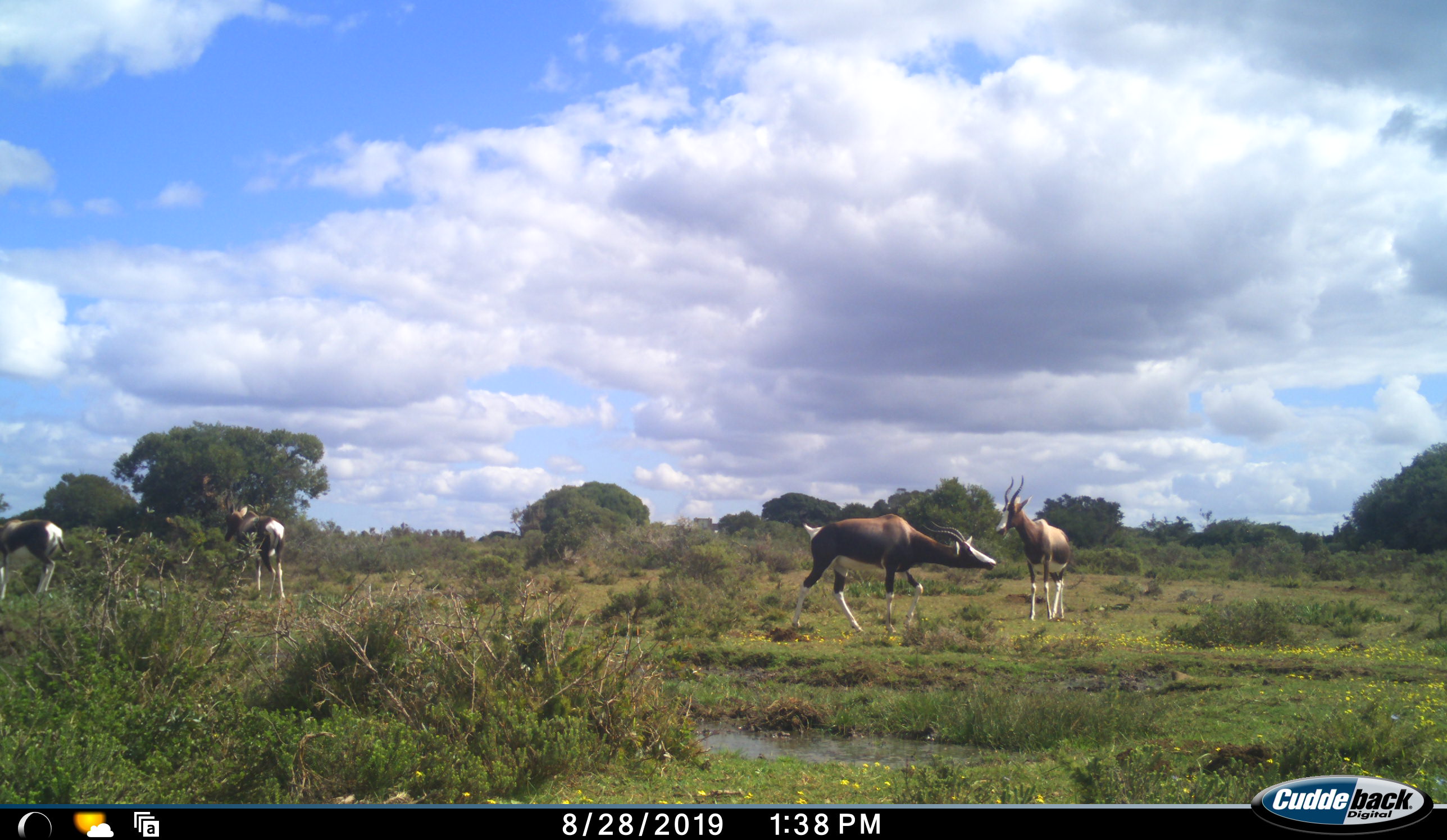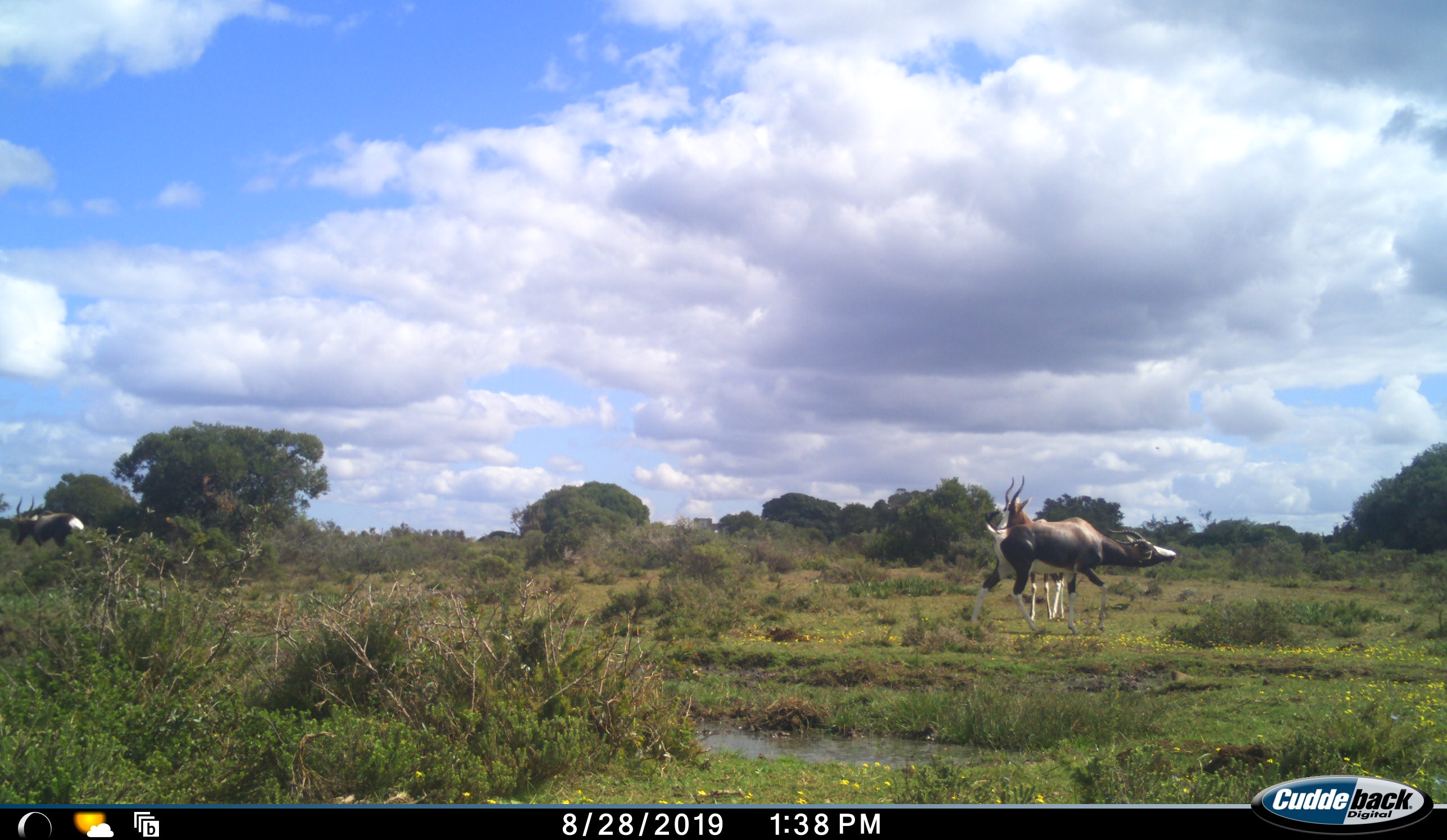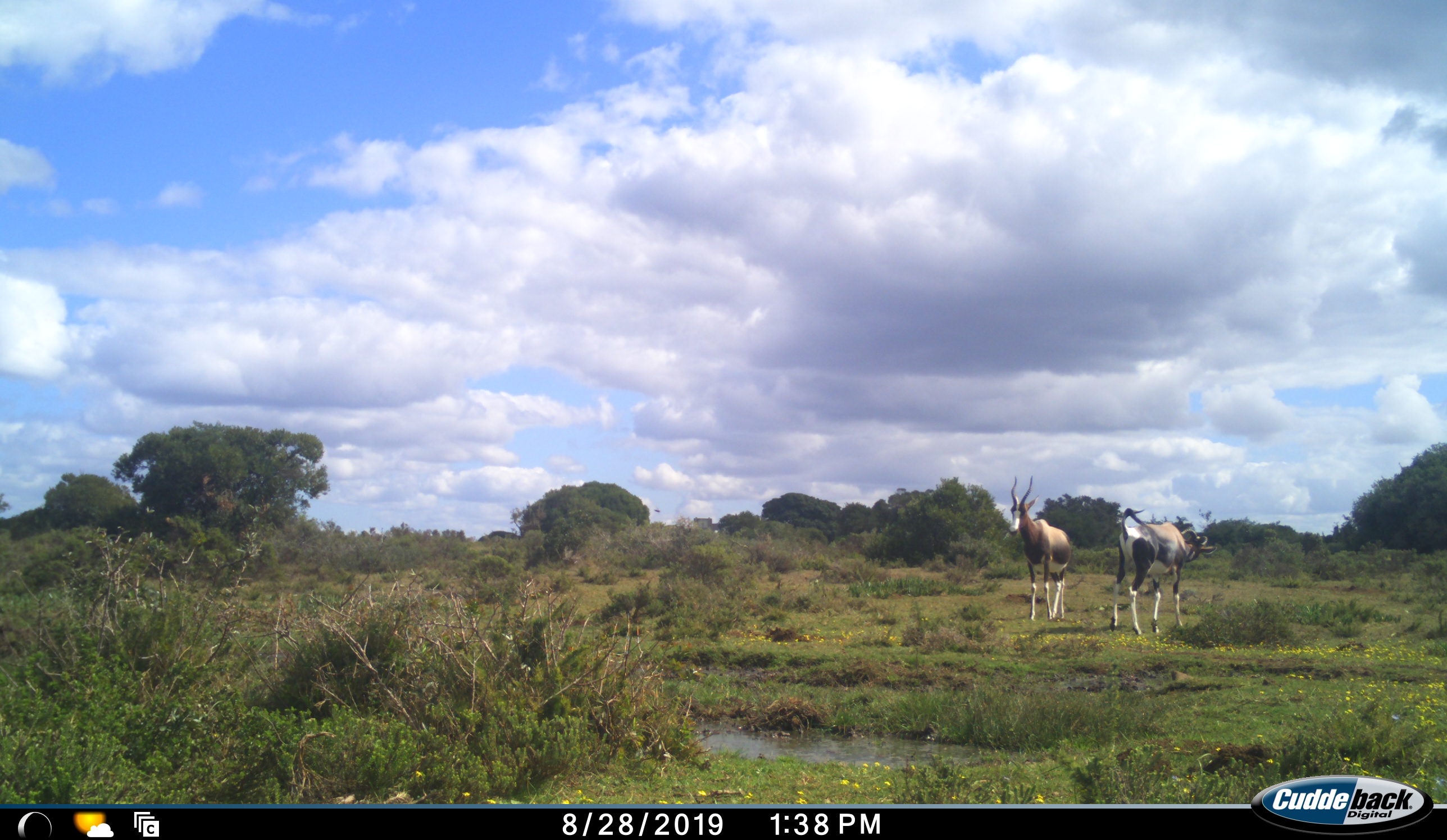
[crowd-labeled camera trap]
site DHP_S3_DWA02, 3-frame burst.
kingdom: Animalia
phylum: Chordata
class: Mammalia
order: Artiodactyla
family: Bovidae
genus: Damaliscus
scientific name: Damaliscus pygargus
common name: bontebok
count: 4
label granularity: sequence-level